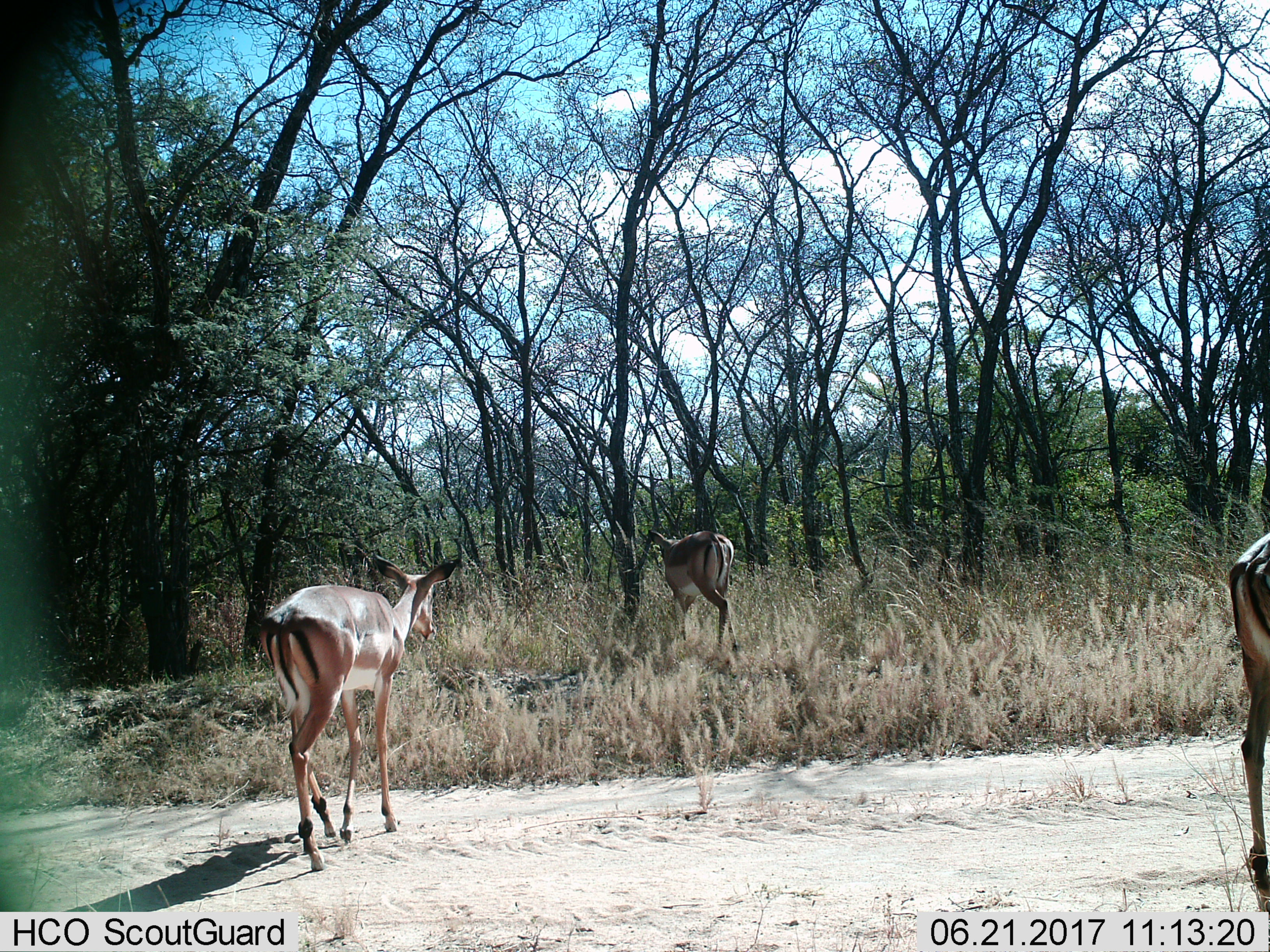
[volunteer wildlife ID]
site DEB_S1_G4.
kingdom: Animalia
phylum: Chordata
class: Mammalia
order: Artiodactyla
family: Bovidae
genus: Aepyceros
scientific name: Aepyceros melampus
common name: impala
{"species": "impala (Aepyceros melampus)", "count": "3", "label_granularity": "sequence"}